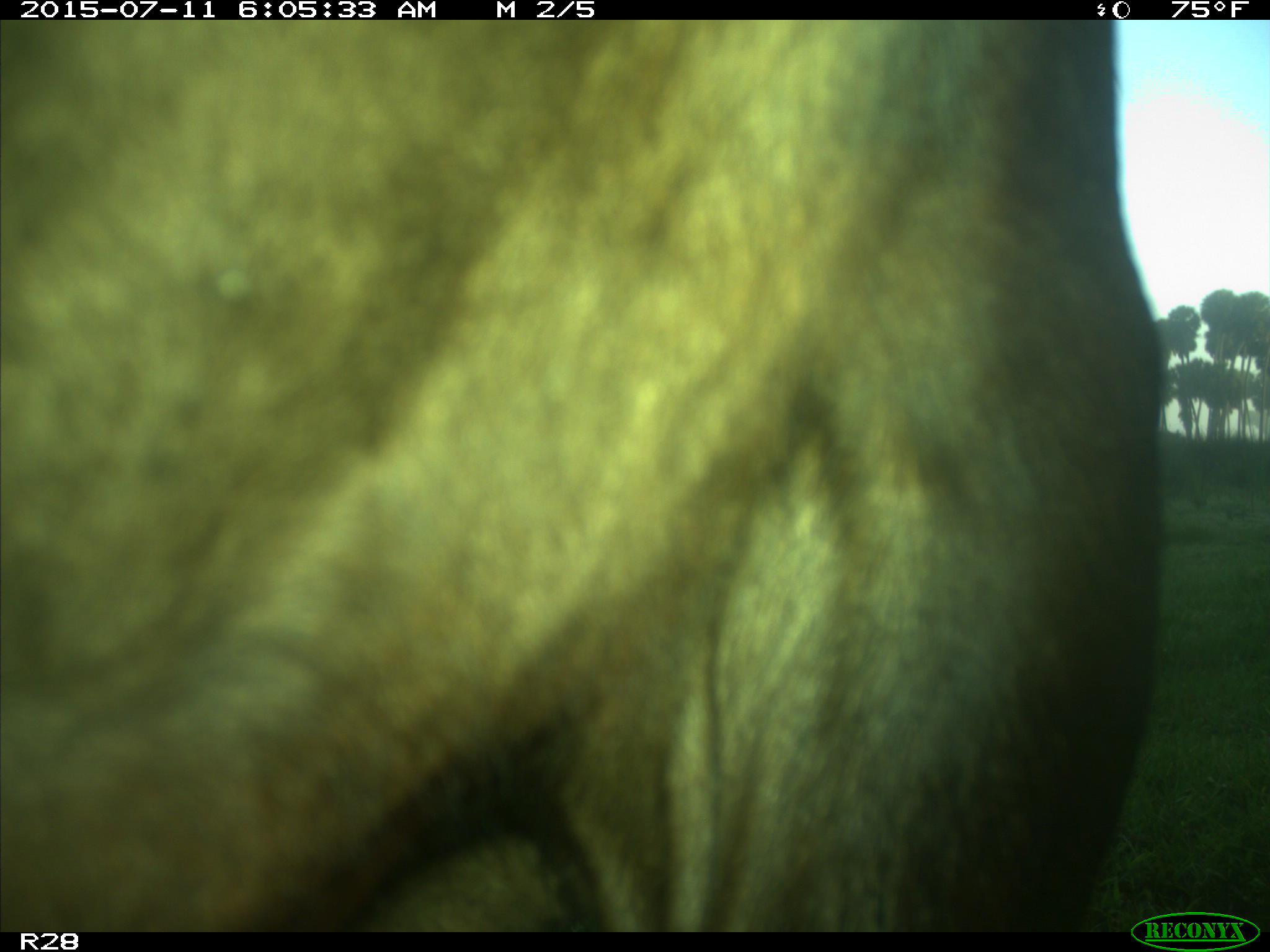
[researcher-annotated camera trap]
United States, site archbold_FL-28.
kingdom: Animalia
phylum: Chordata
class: Mammalia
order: Artiodactyla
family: Bovidae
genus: Bos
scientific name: Bos taurus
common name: domestic cow